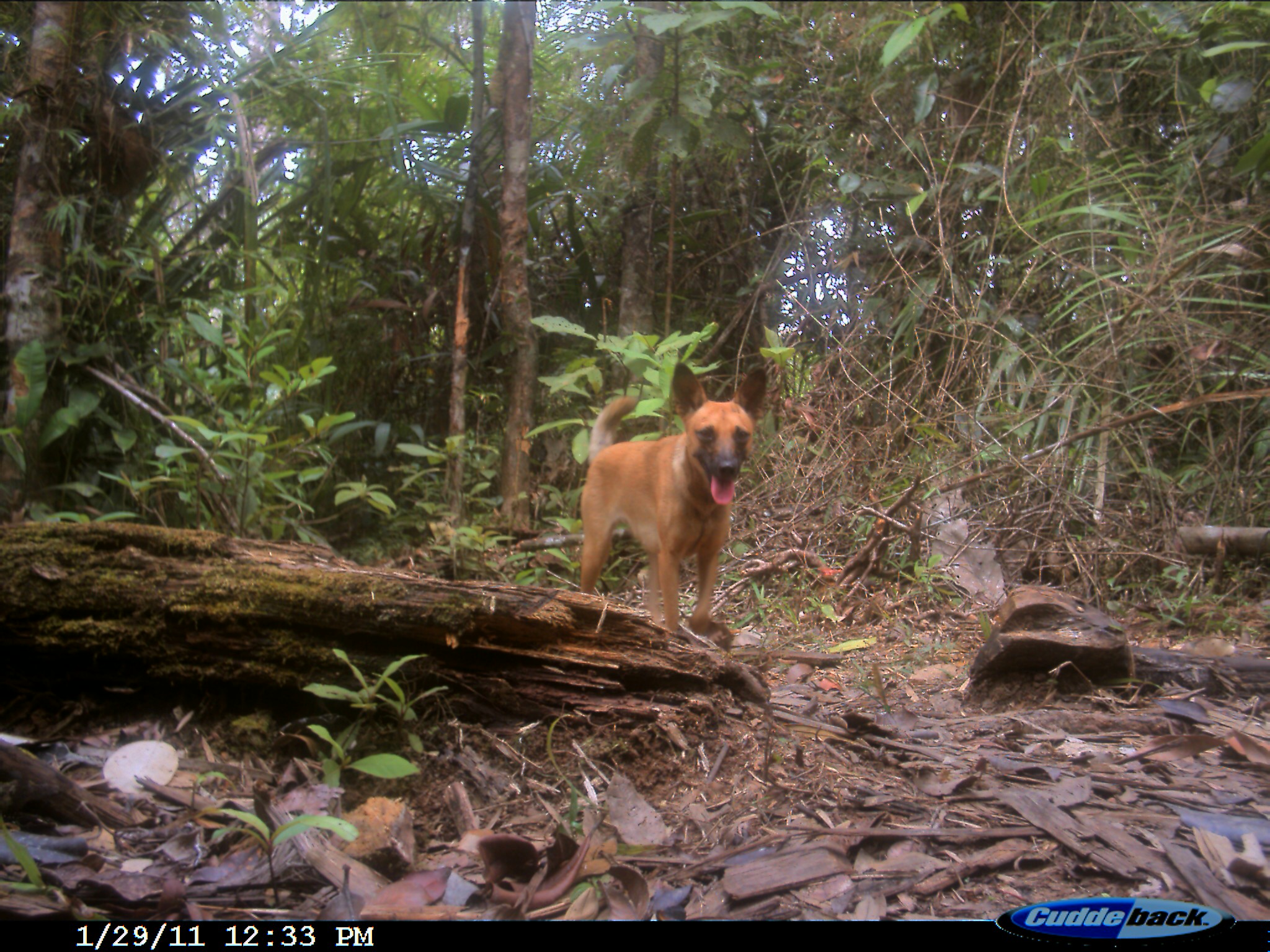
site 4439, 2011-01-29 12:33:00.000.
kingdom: Animalia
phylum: Chordata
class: Mammalia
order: Carnivora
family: Canidae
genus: Canis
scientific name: Canis familiaris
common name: domestic dog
Canis familiaris (domestic dog), count 1.